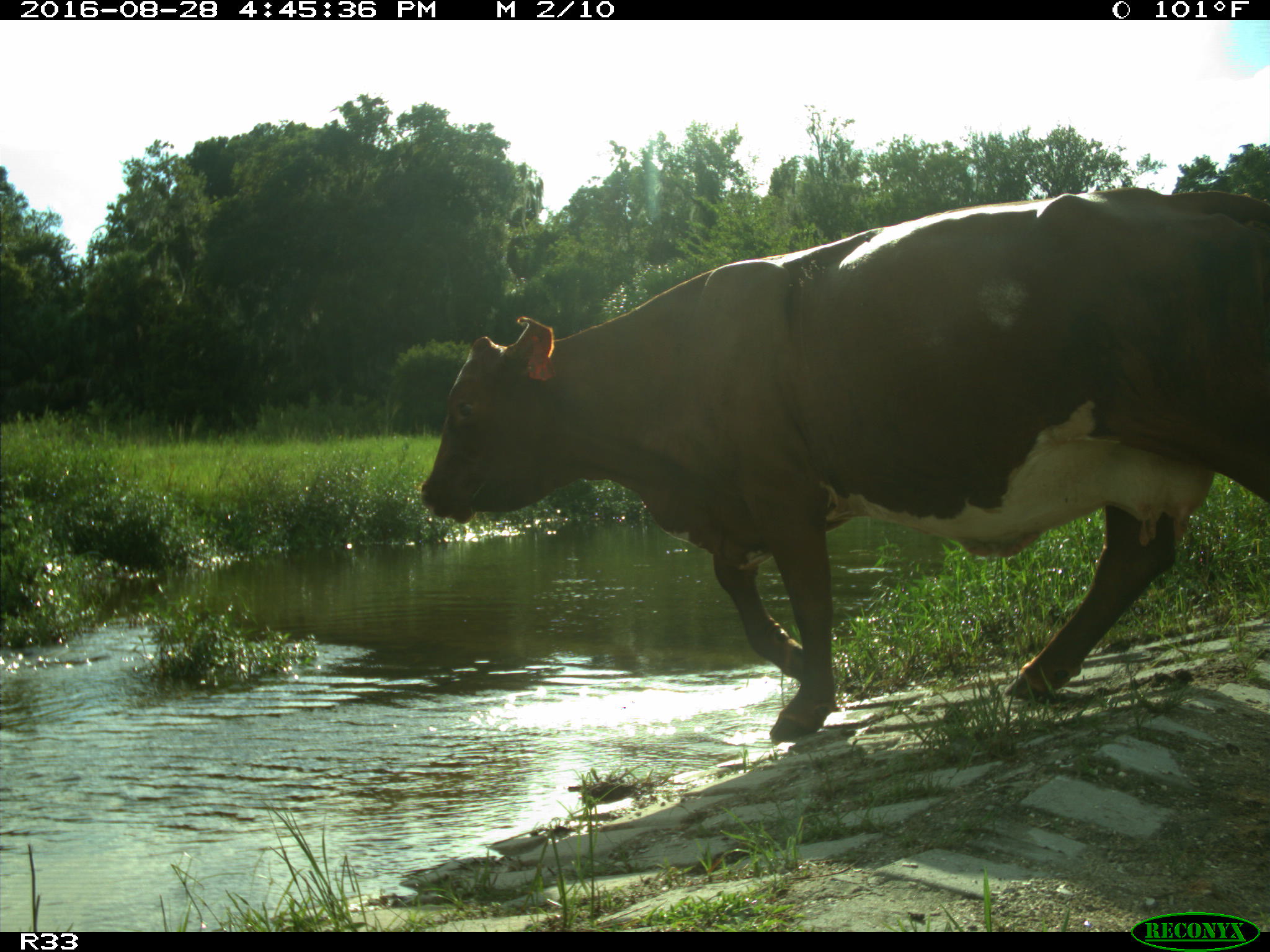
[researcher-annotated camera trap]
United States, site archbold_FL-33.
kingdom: Animalia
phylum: Chordata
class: Mammalia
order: Artiodactyla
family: Bovidae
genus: Bos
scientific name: Bos taurus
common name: domestic cow